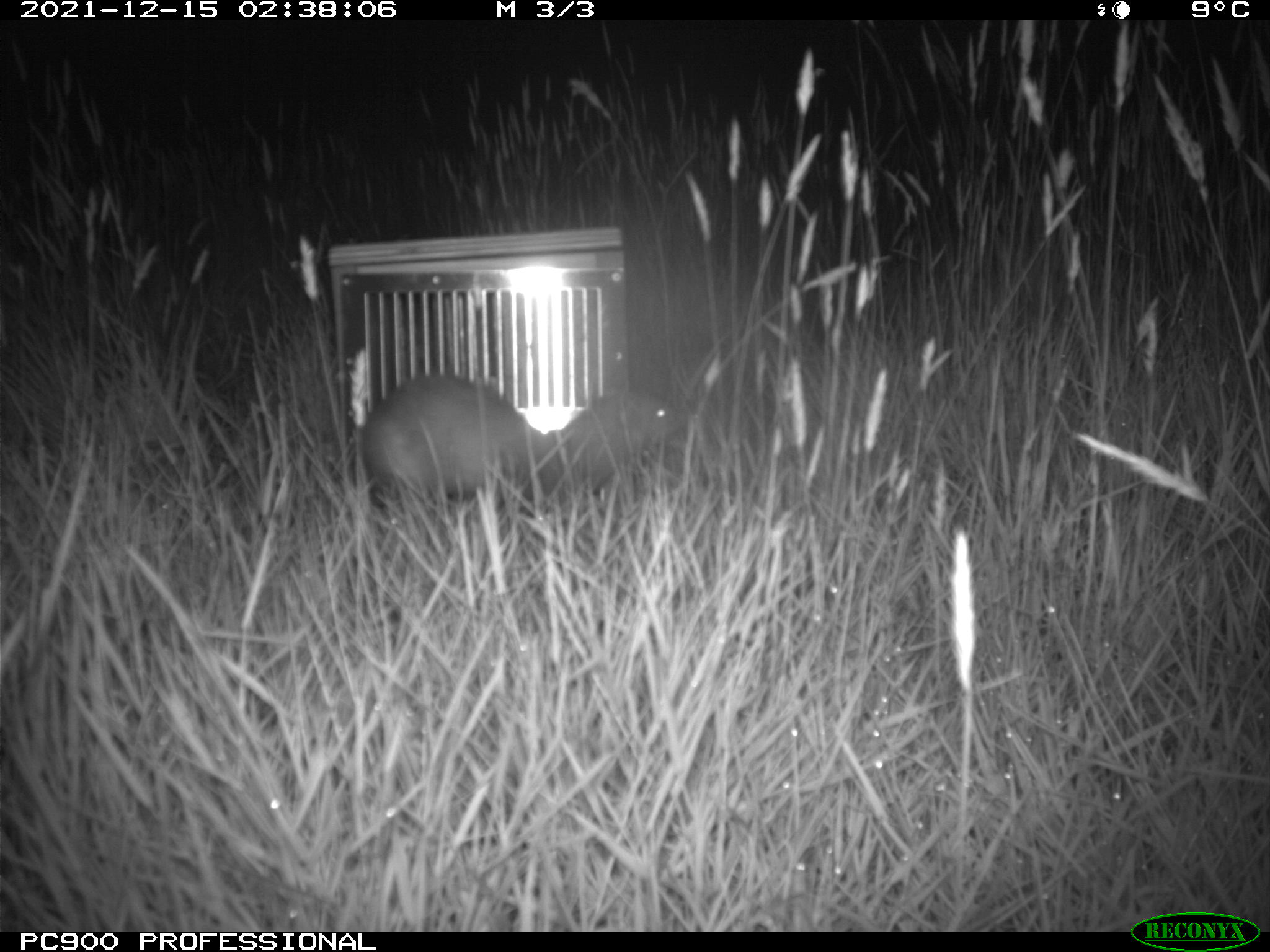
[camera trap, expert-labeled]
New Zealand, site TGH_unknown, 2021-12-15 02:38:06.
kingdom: Animalia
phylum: Chordata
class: Mammalia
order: Carnivora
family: Mustelidae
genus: Mustela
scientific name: Mustela furo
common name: ferret